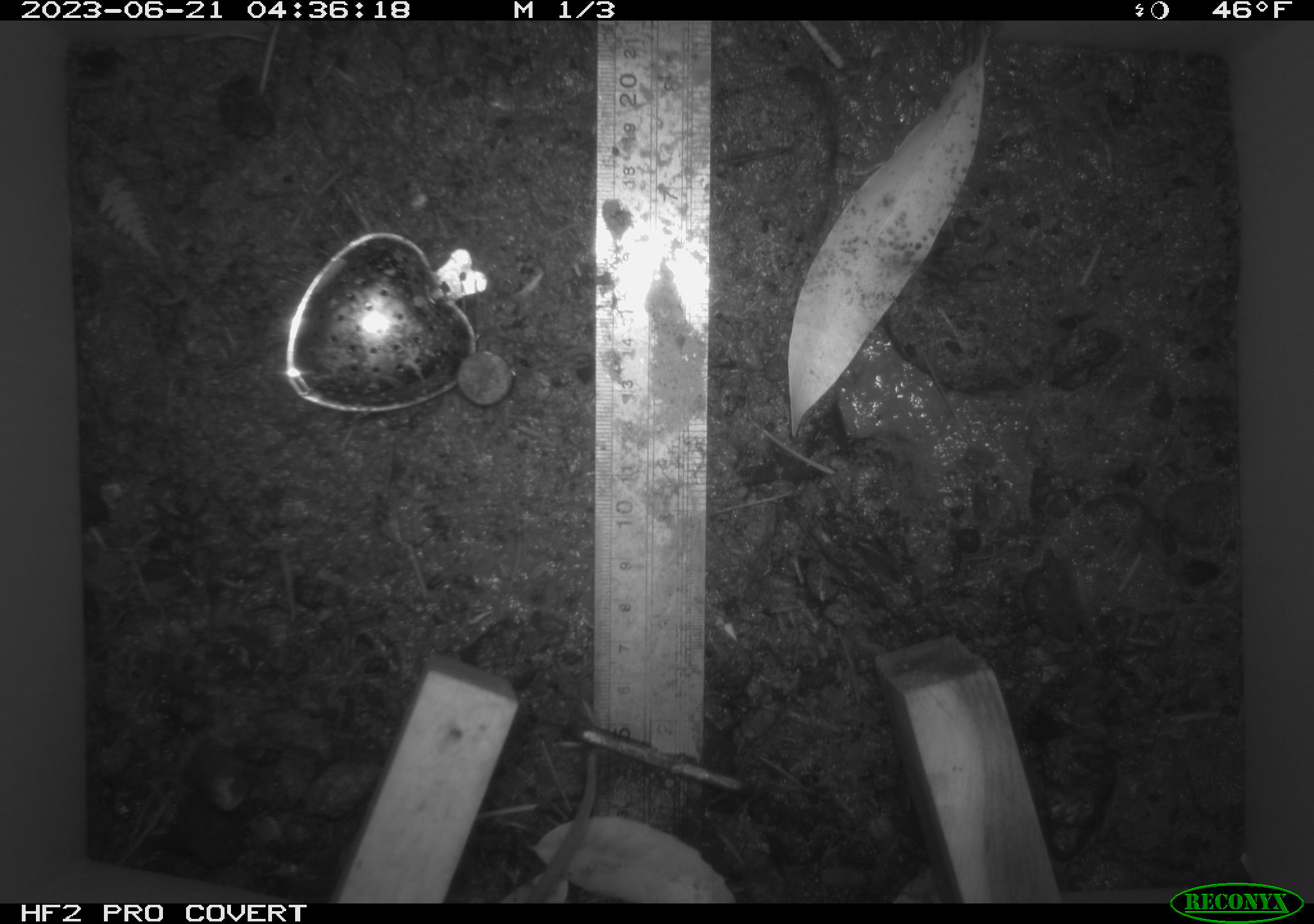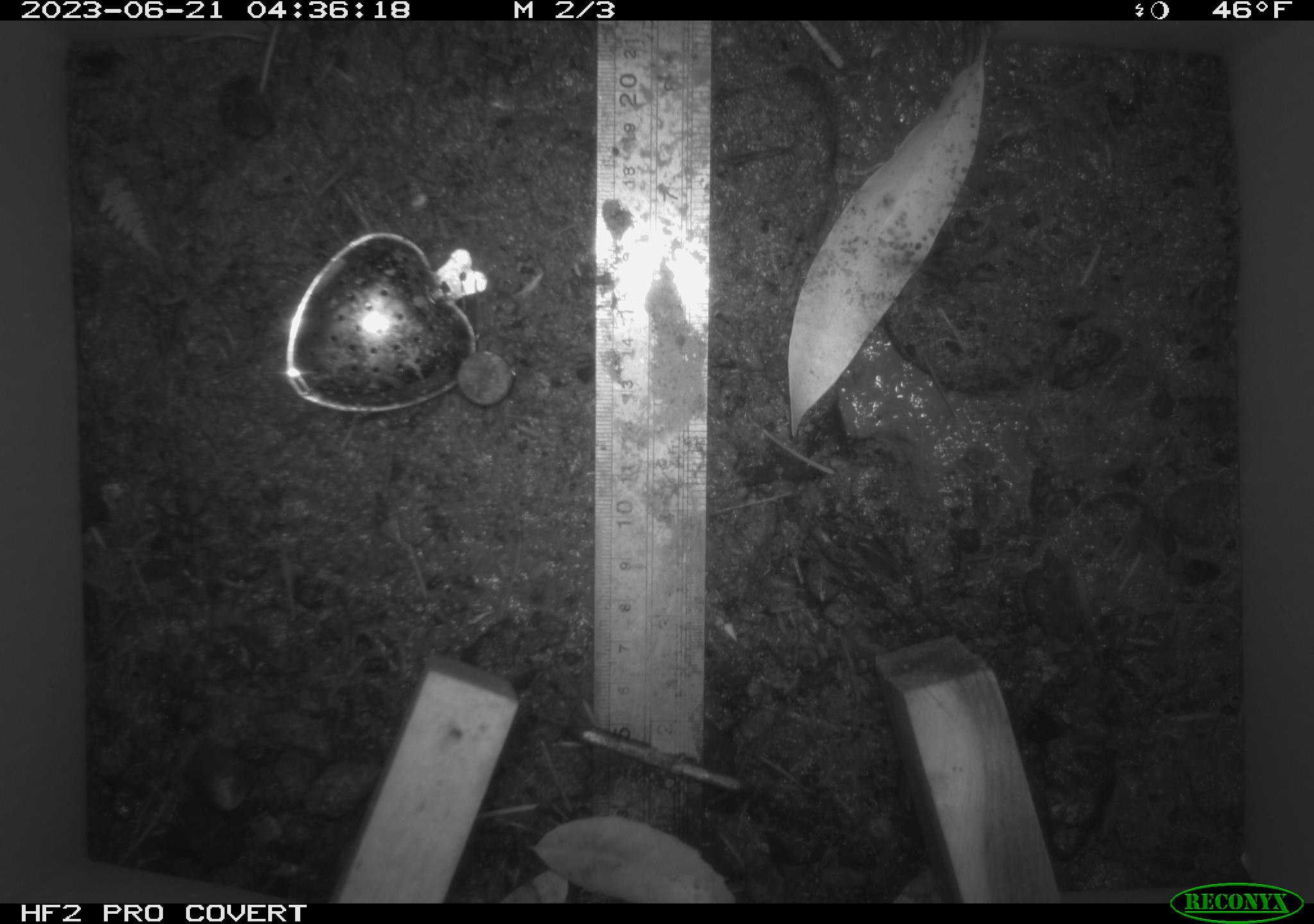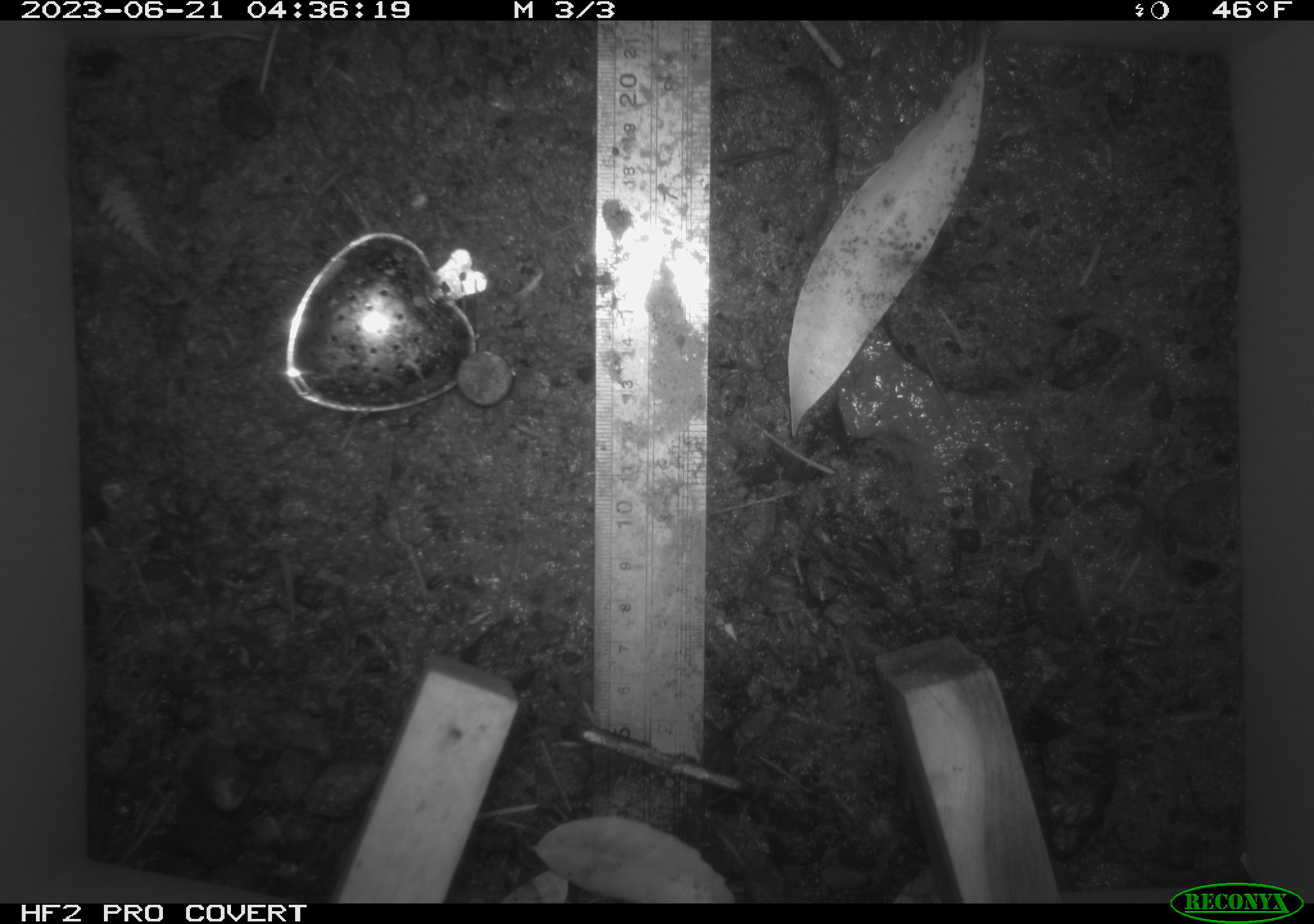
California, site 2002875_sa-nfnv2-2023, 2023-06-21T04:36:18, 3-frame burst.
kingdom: Animalia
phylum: Chordata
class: Mammalia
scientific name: Mammalia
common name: small mammal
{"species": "small mammal (Mammalia)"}